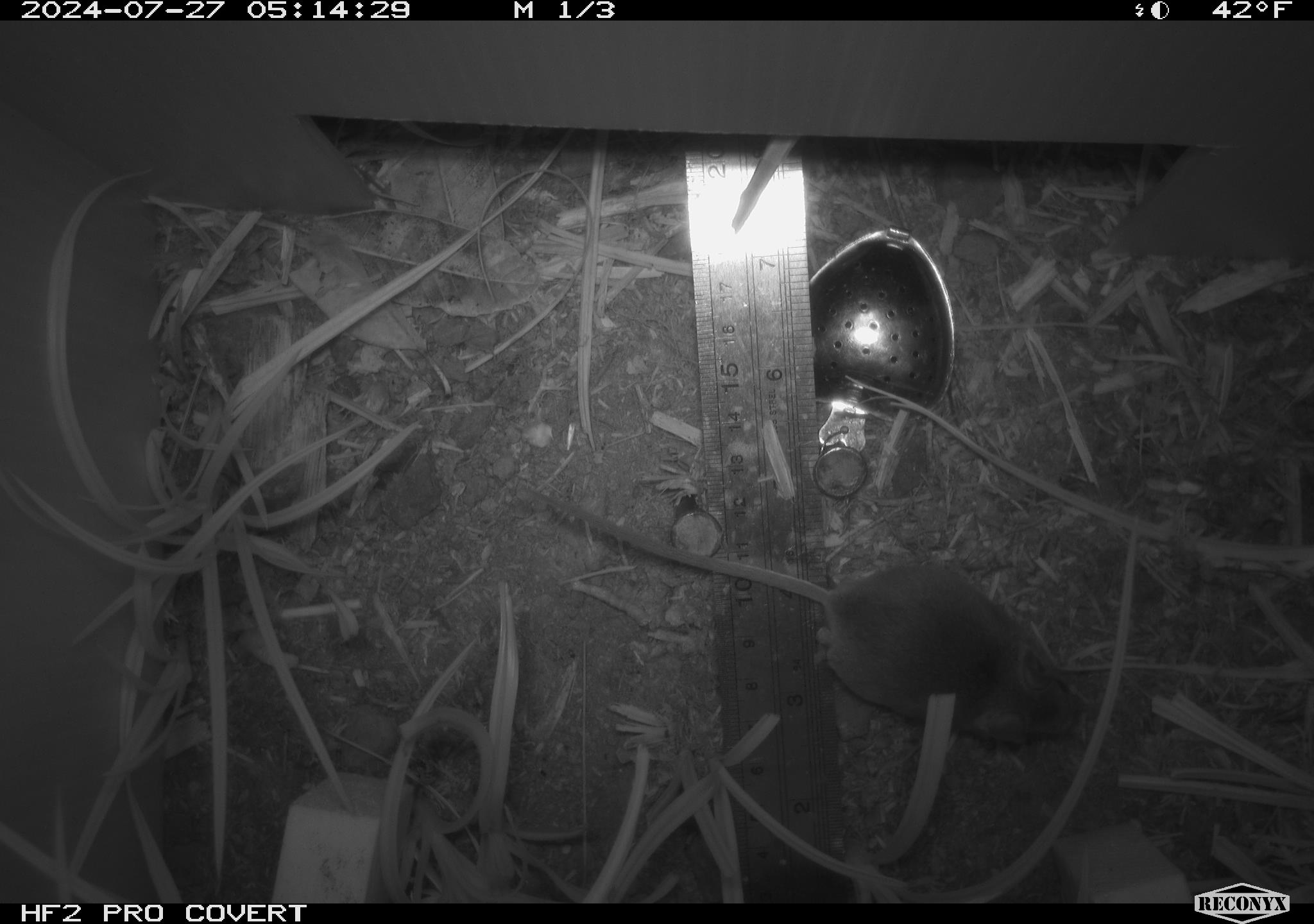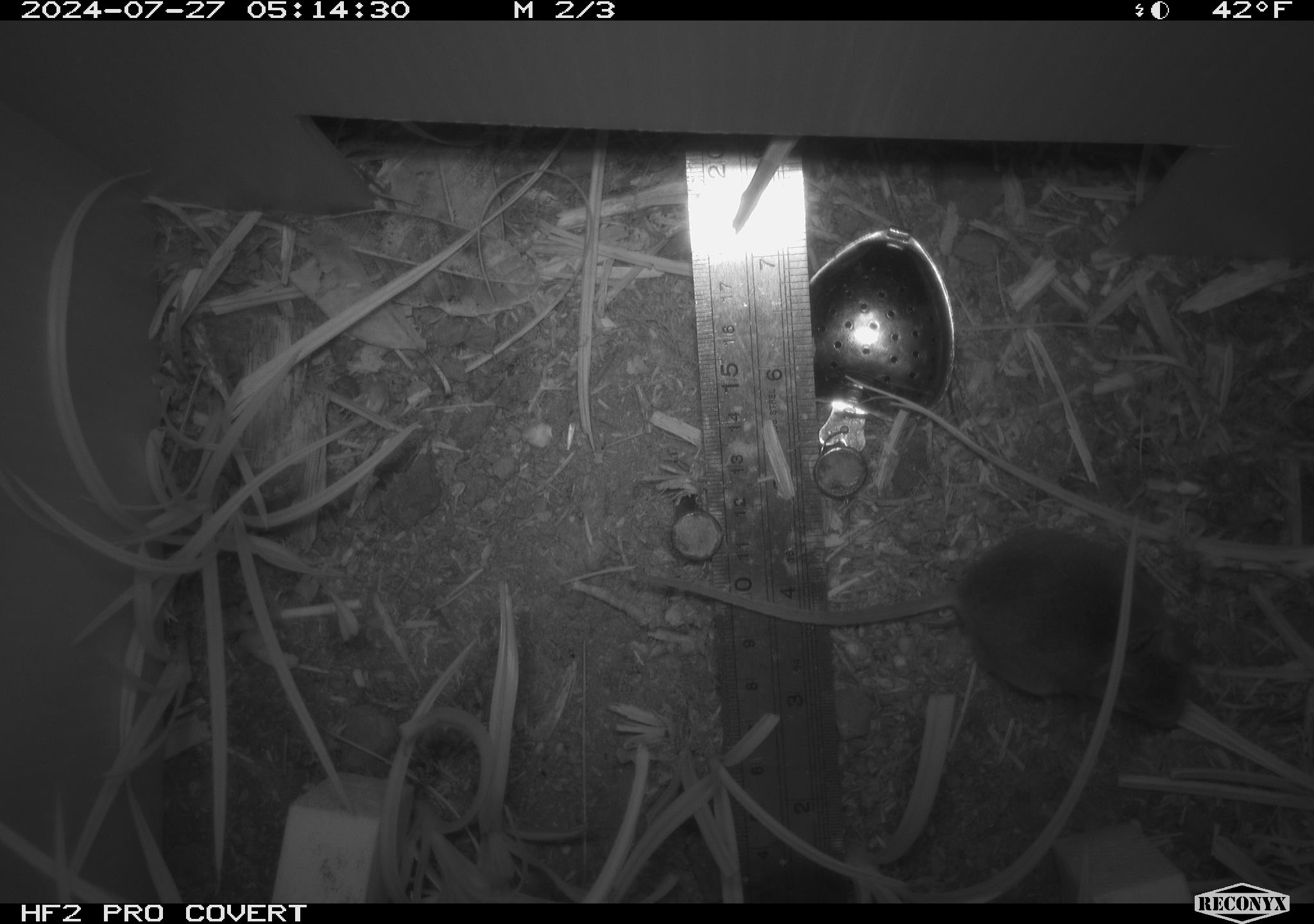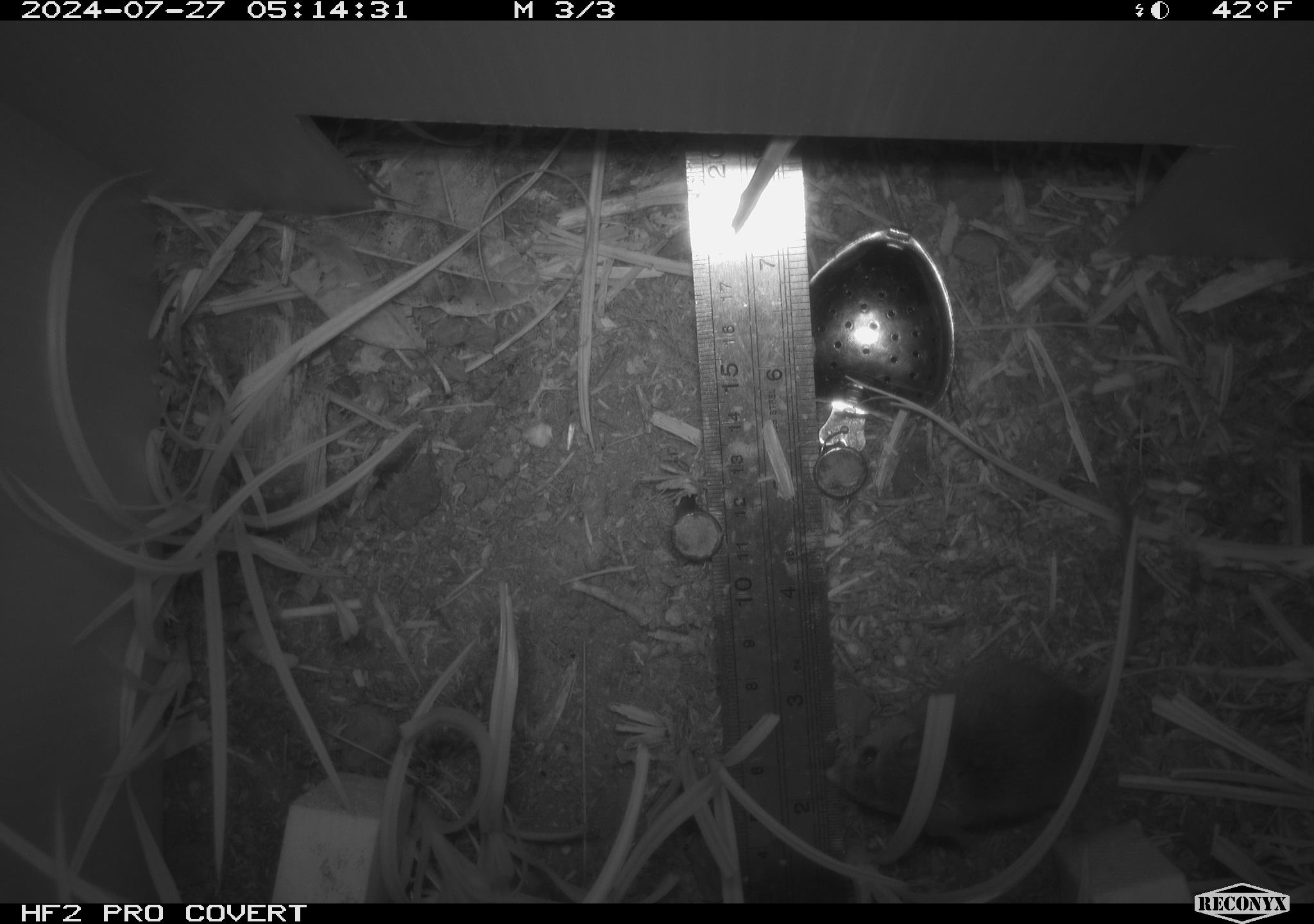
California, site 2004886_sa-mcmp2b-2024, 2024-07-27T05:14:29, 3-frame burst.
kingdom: Animalia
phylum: Chordata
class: Mammalia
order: Rodentia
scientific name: Rodentia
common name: mouse species